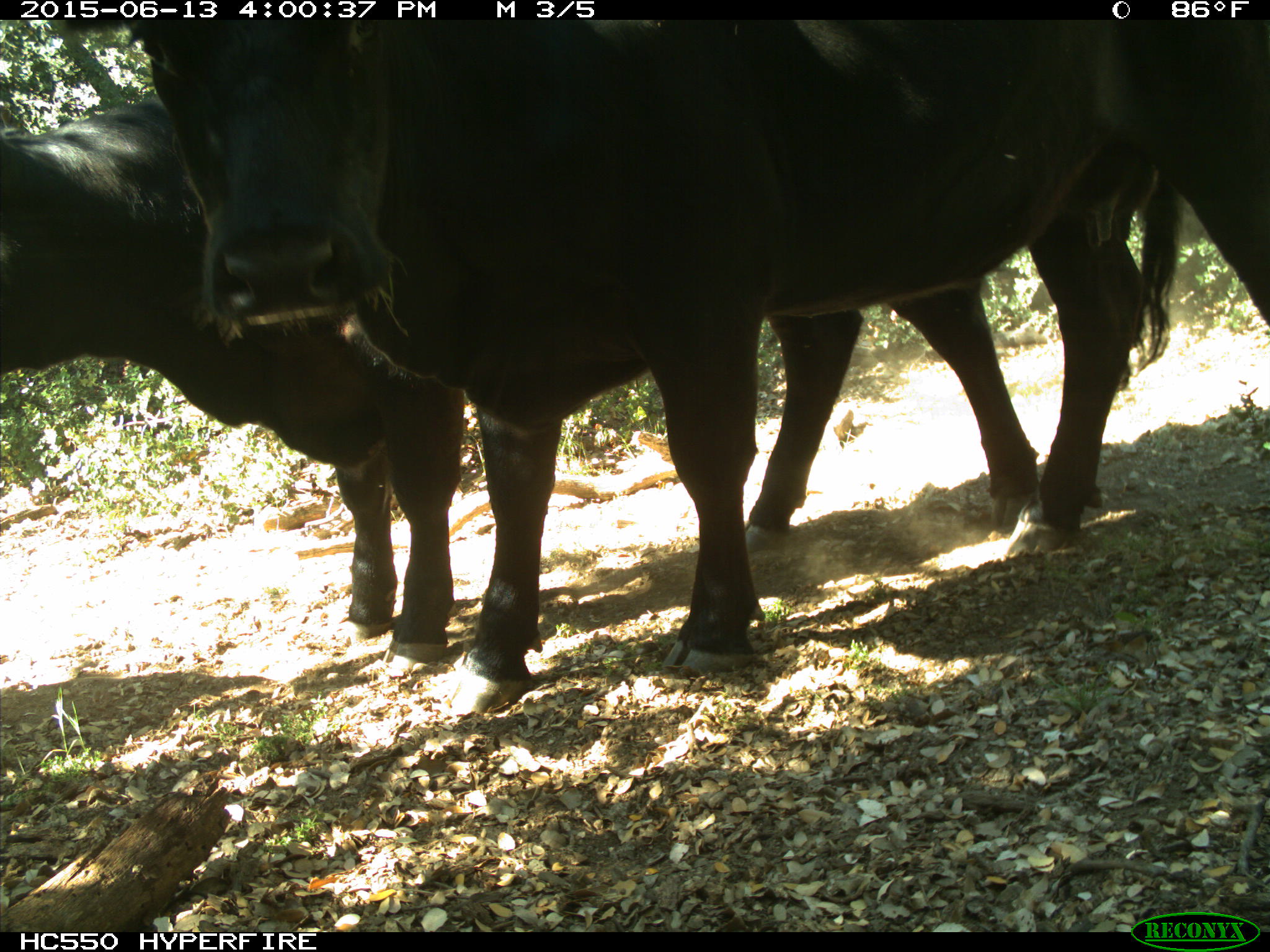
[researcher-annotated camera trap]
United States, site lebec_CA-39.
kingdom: Animalia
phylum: Chordata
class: Mammalia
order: Artiodactyla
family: Bovidae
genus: Bos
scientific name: Bos taurus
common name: domestic cow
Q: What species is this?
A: Bos taurus (domestic cow).